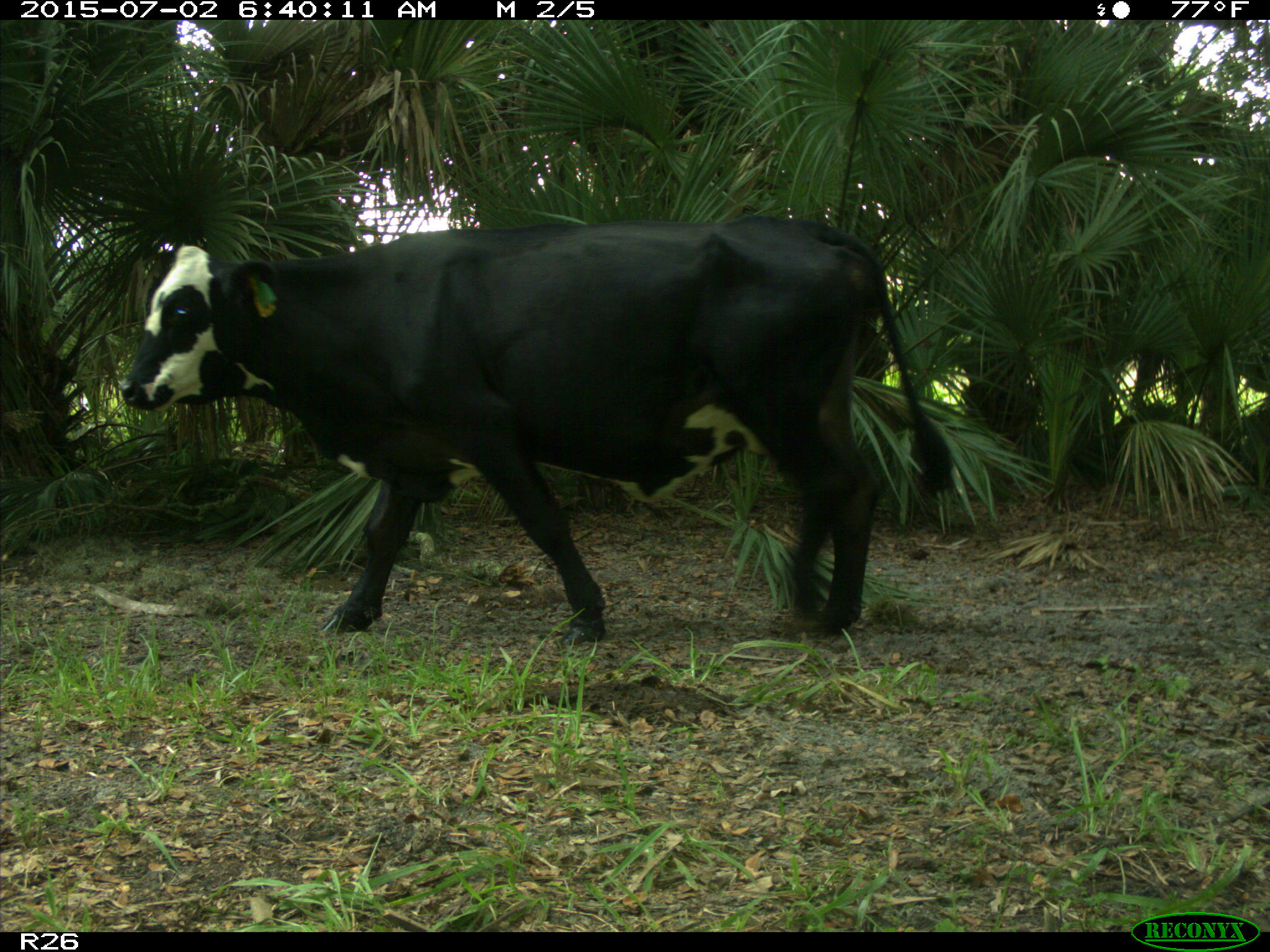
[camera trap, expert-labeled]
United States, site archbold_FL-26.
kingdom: Animalia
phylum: Chordata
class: Mammalia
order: Artiodactyla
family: Bovidae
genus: Bos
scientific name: Bos taurus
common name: domestic cow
Bos taurus (domestic cow).